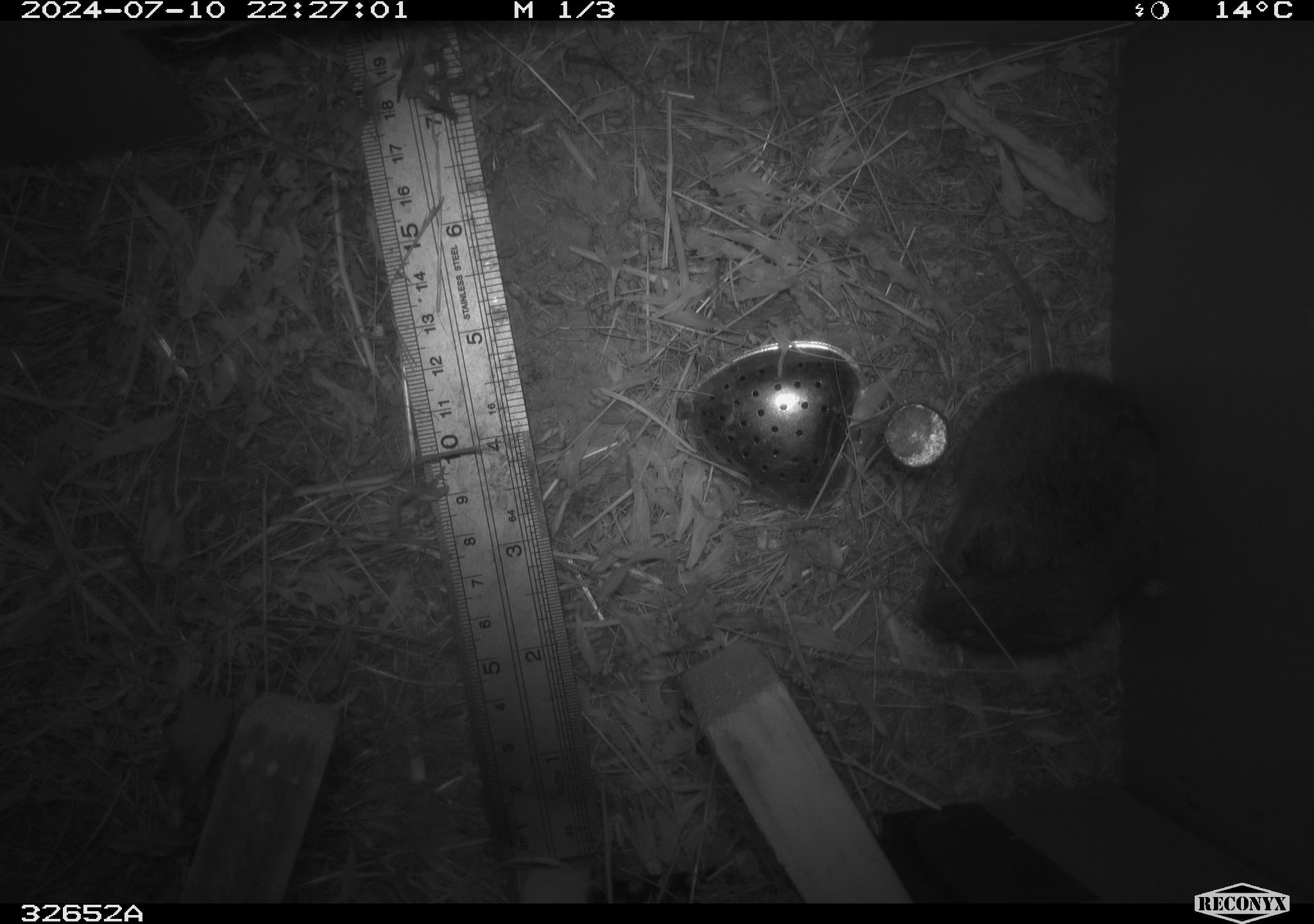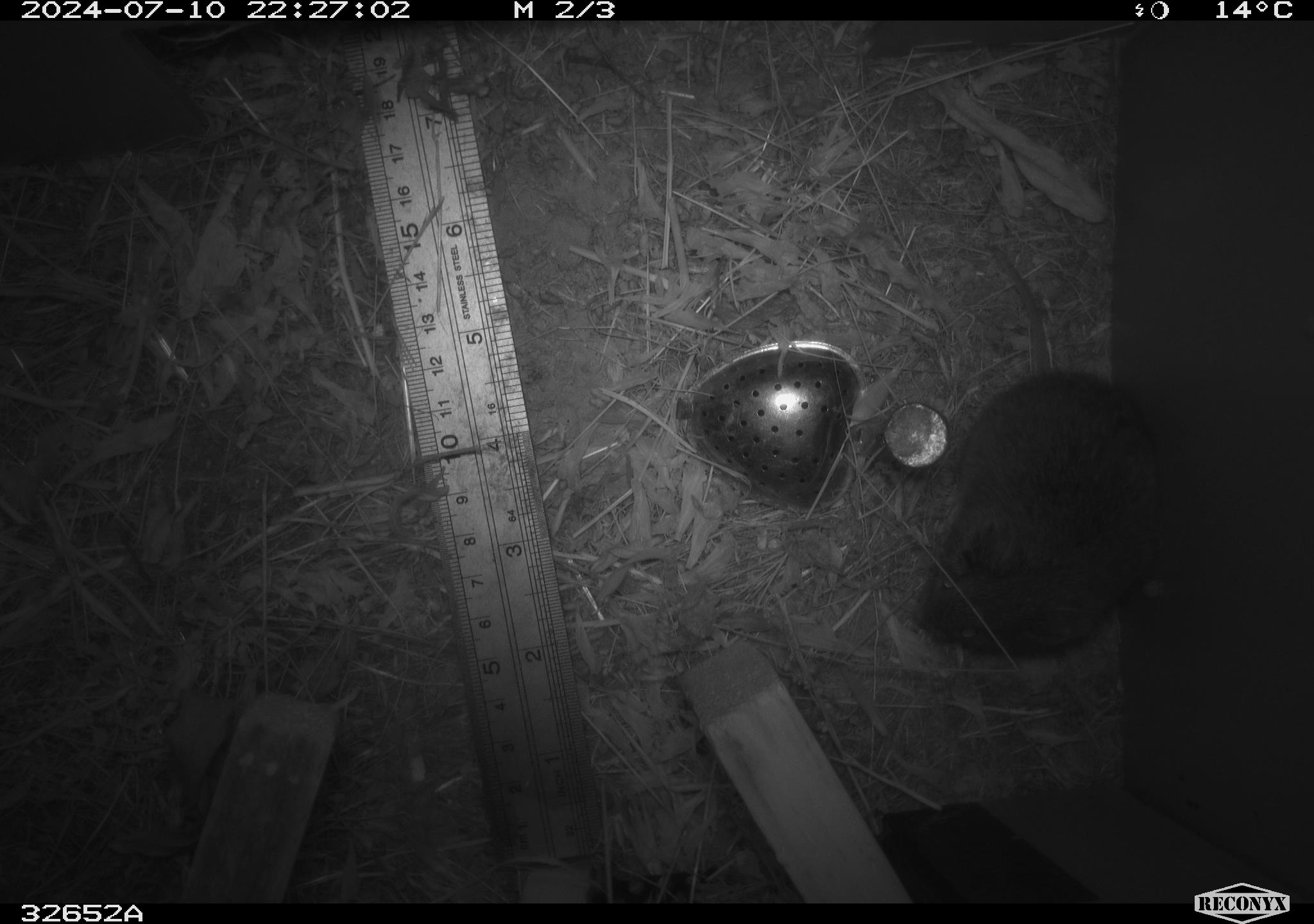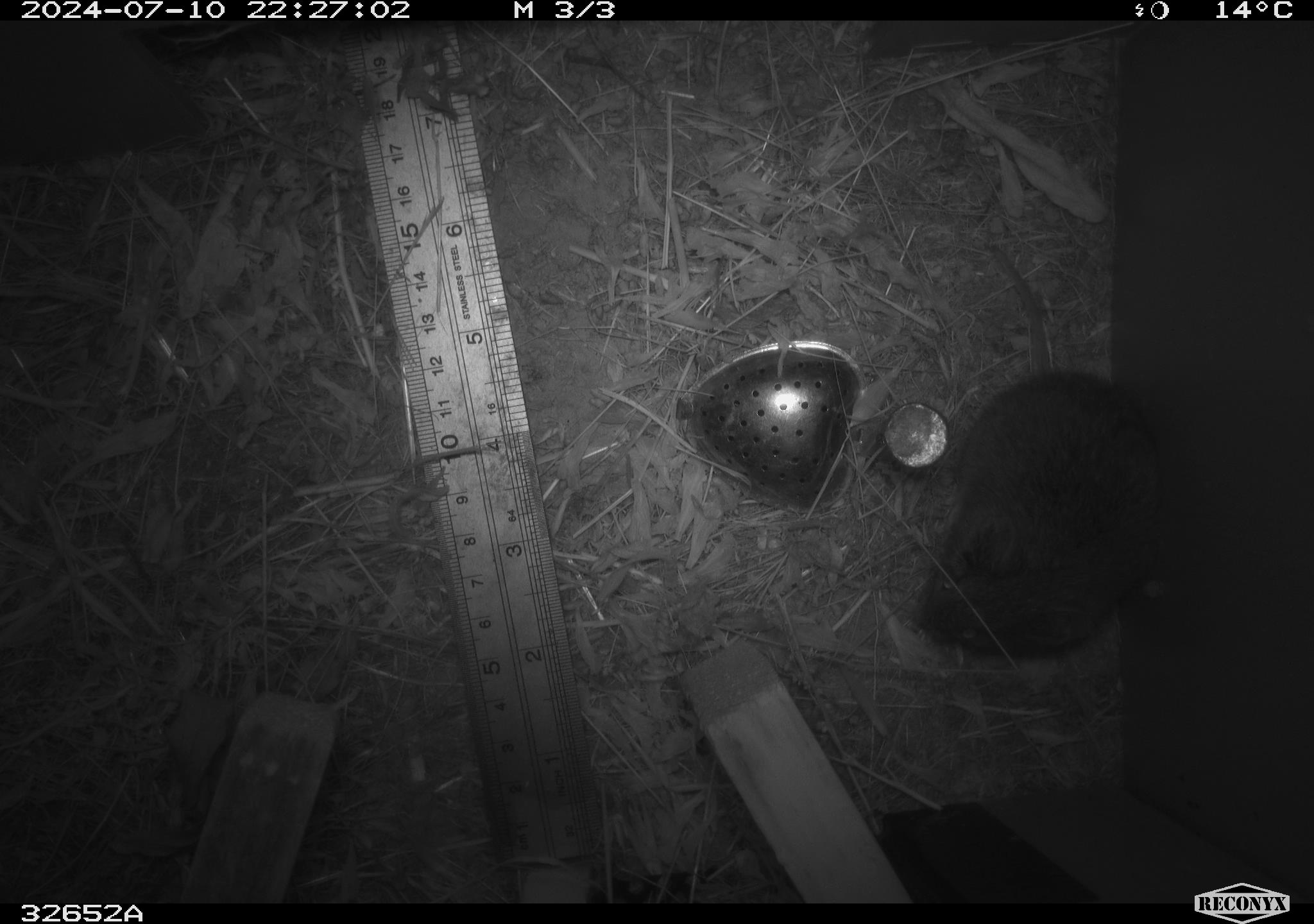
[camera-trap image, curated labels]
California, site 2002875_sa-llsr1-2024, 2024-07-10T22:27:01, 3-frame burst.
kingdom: Animalia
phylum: Chordata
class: Mammalia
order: Rodentia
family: Cricetidae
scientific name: Arvicolinae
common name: voles, lemmings, and muskrats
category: arvicolinae subfamily